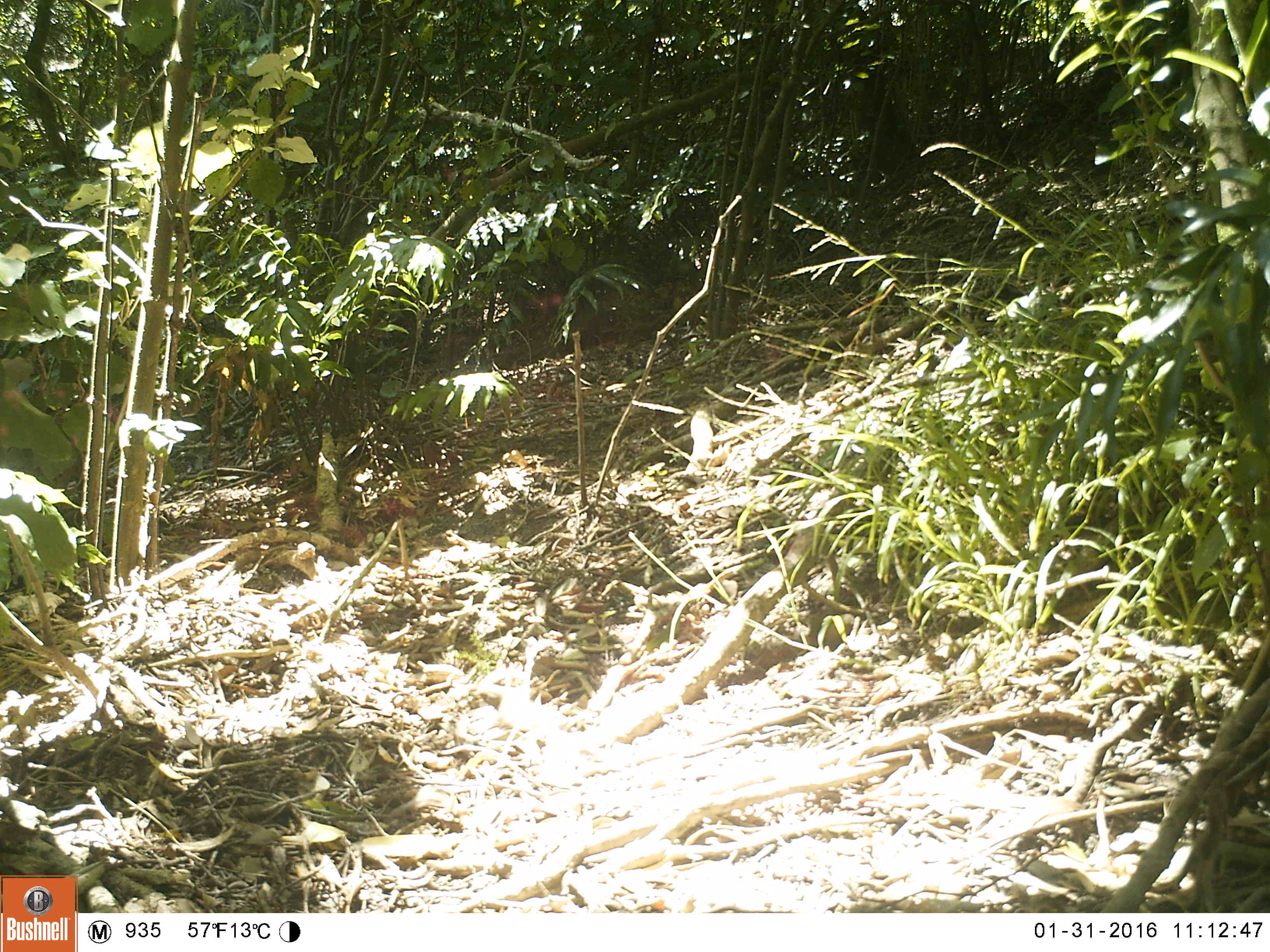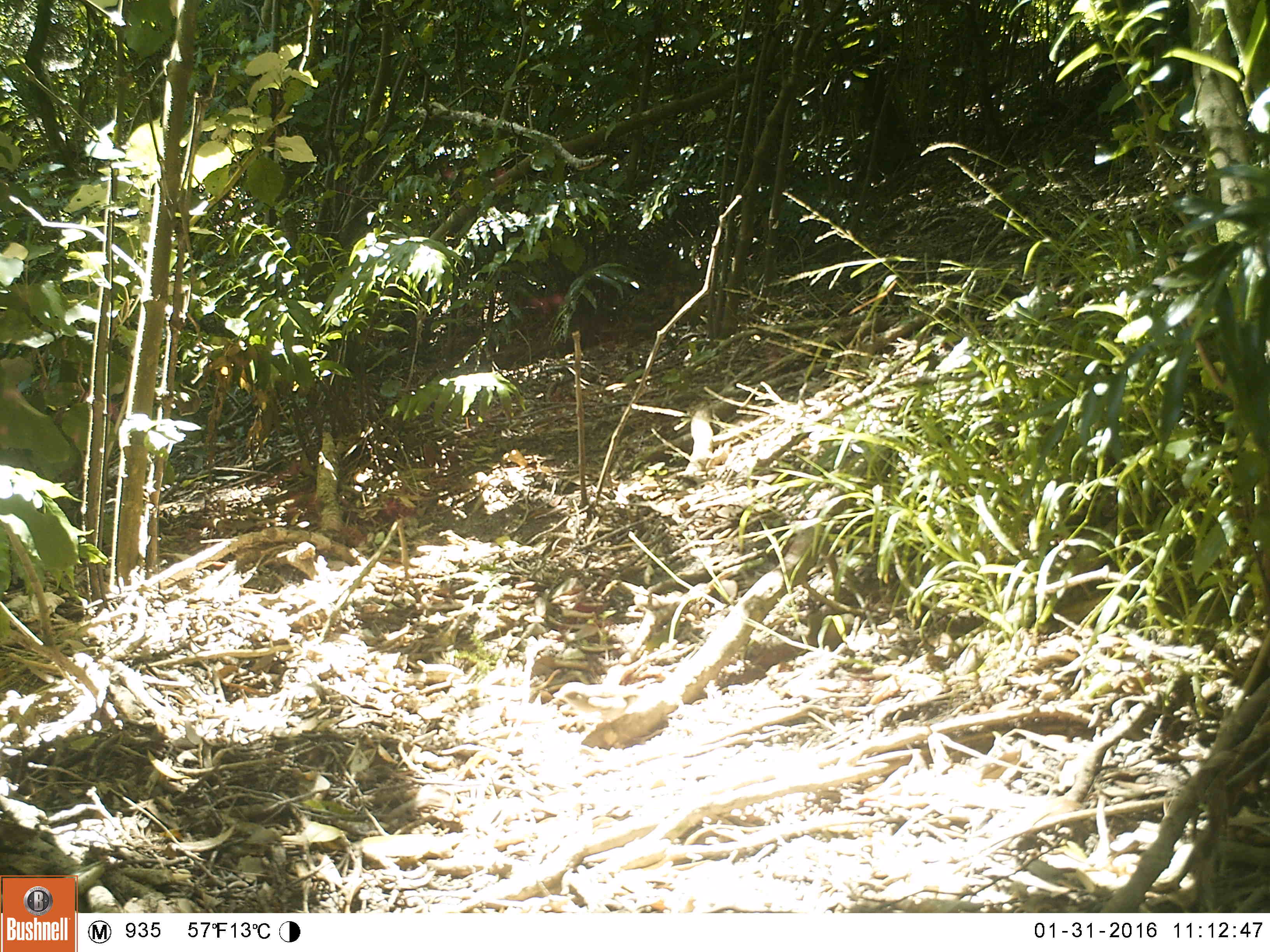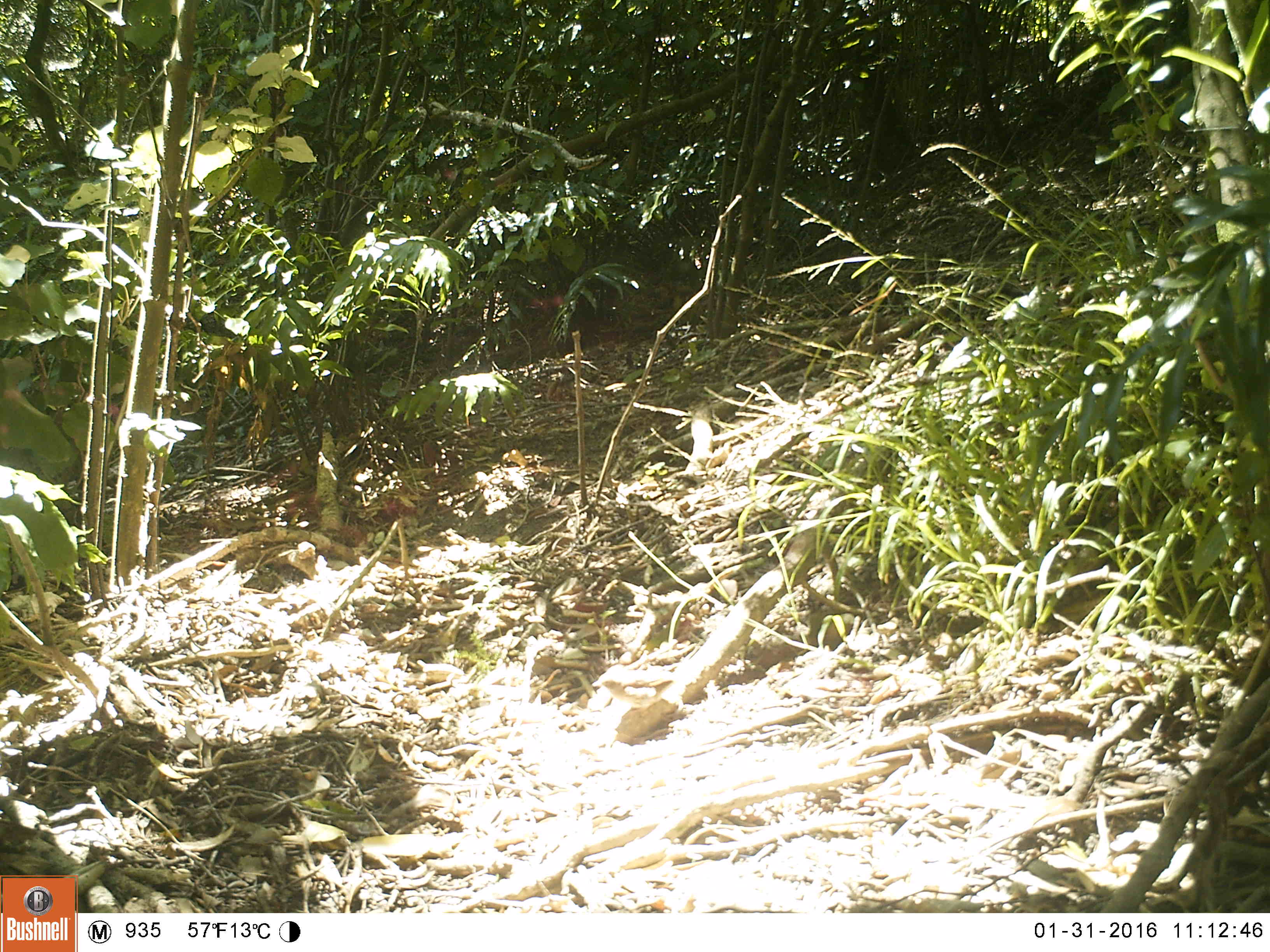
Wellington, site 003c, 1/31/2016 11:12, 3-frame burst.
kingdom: Animalia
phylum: Chordata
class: Aves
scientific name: Aves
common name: bird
Bird (Aves).